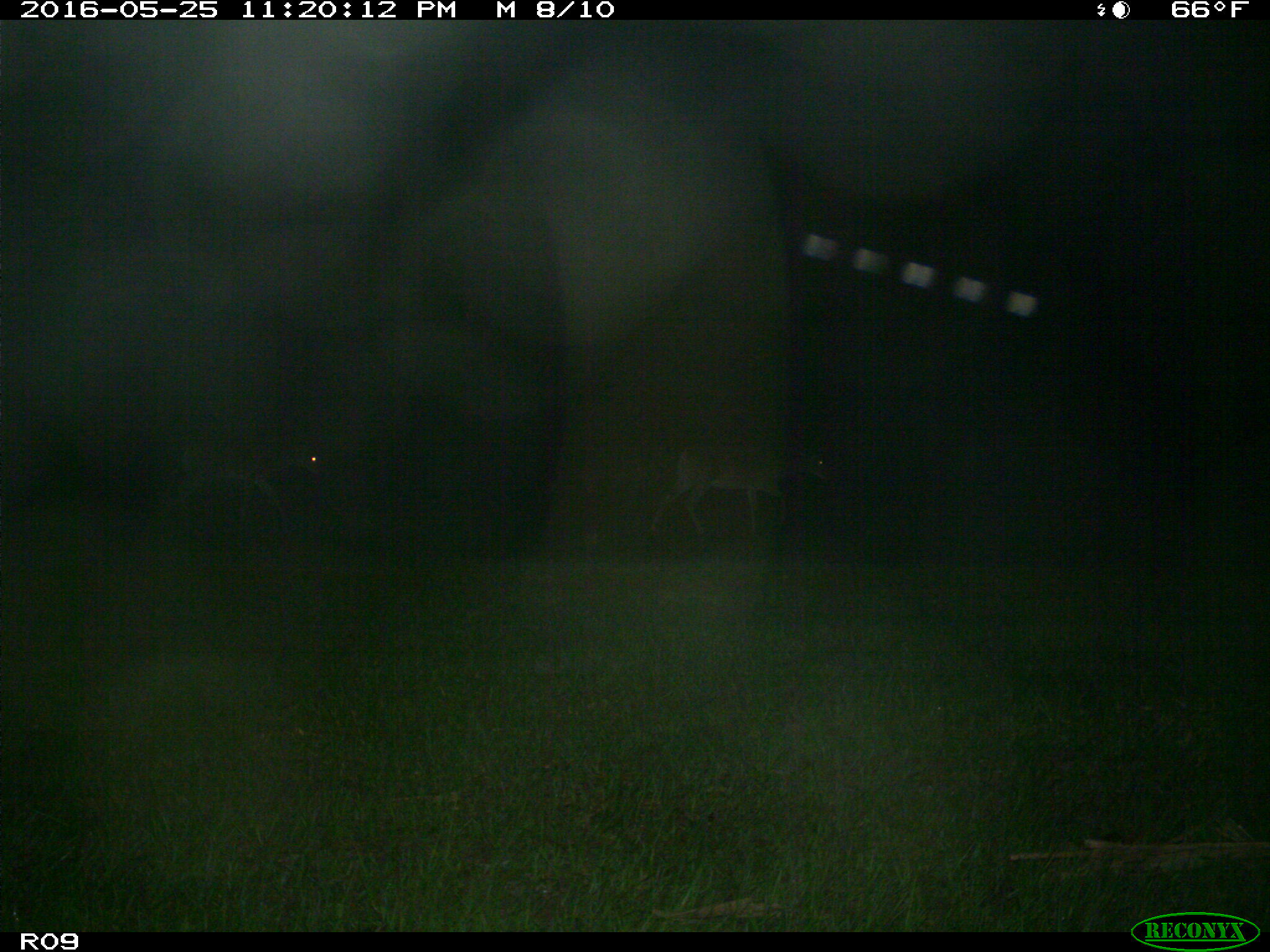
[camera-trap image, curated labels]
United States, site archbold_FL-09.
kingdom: Animalia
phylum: Chordata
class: Mammalia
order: Artiodactyla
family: Cervidae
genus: Odocoileus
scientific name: Odocoileus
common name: deer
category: unidentified deer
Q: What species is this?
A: Unidentified deer (deer) (Odocoileus).